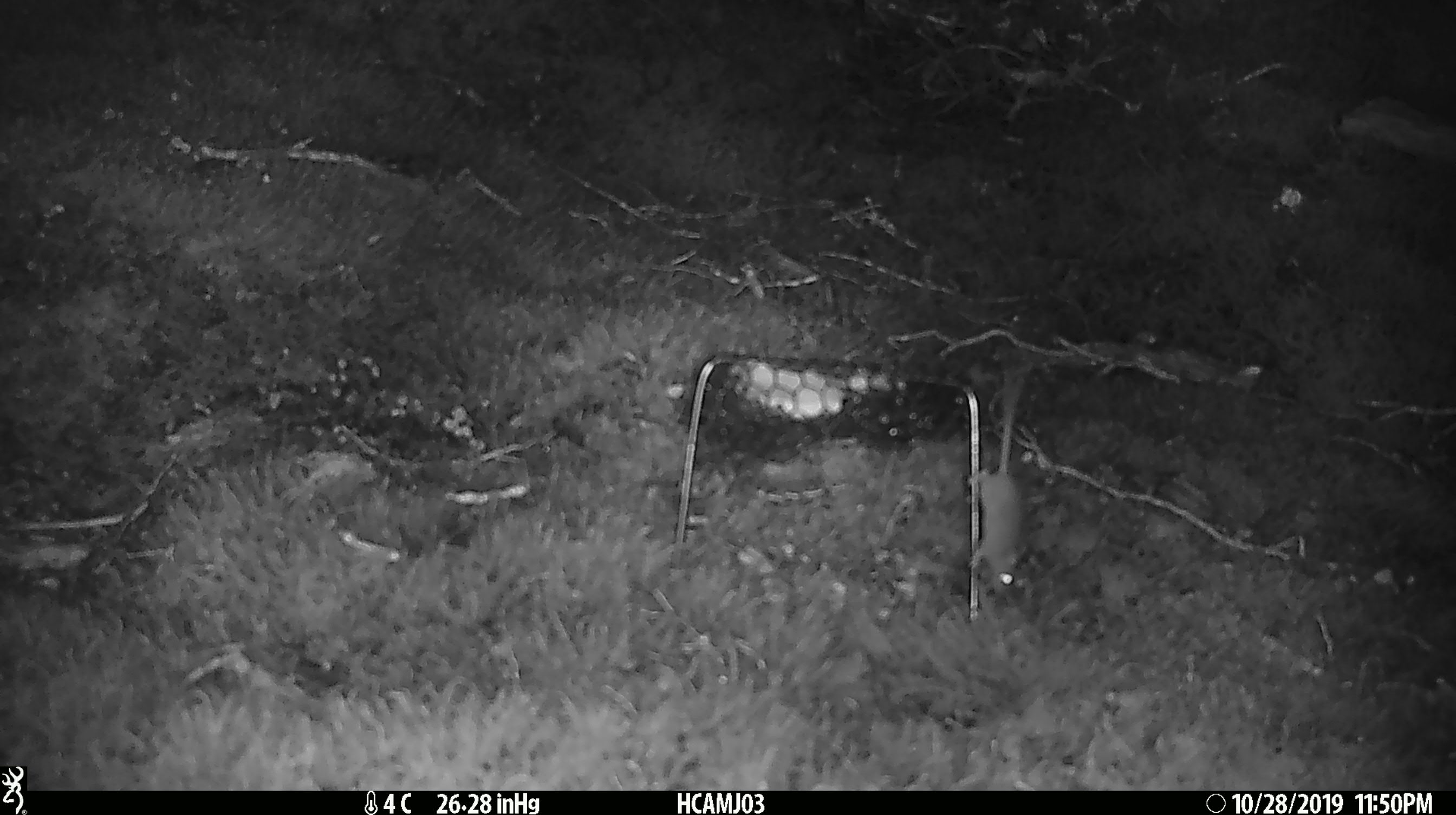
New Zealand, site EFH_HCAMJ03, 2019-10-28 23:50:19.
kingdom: Animalia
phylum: Chordata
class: Mammalia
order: Rodentia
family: Muridae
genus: Mus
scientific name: Mus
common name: mouse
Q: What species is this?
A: Mouse (Mus).